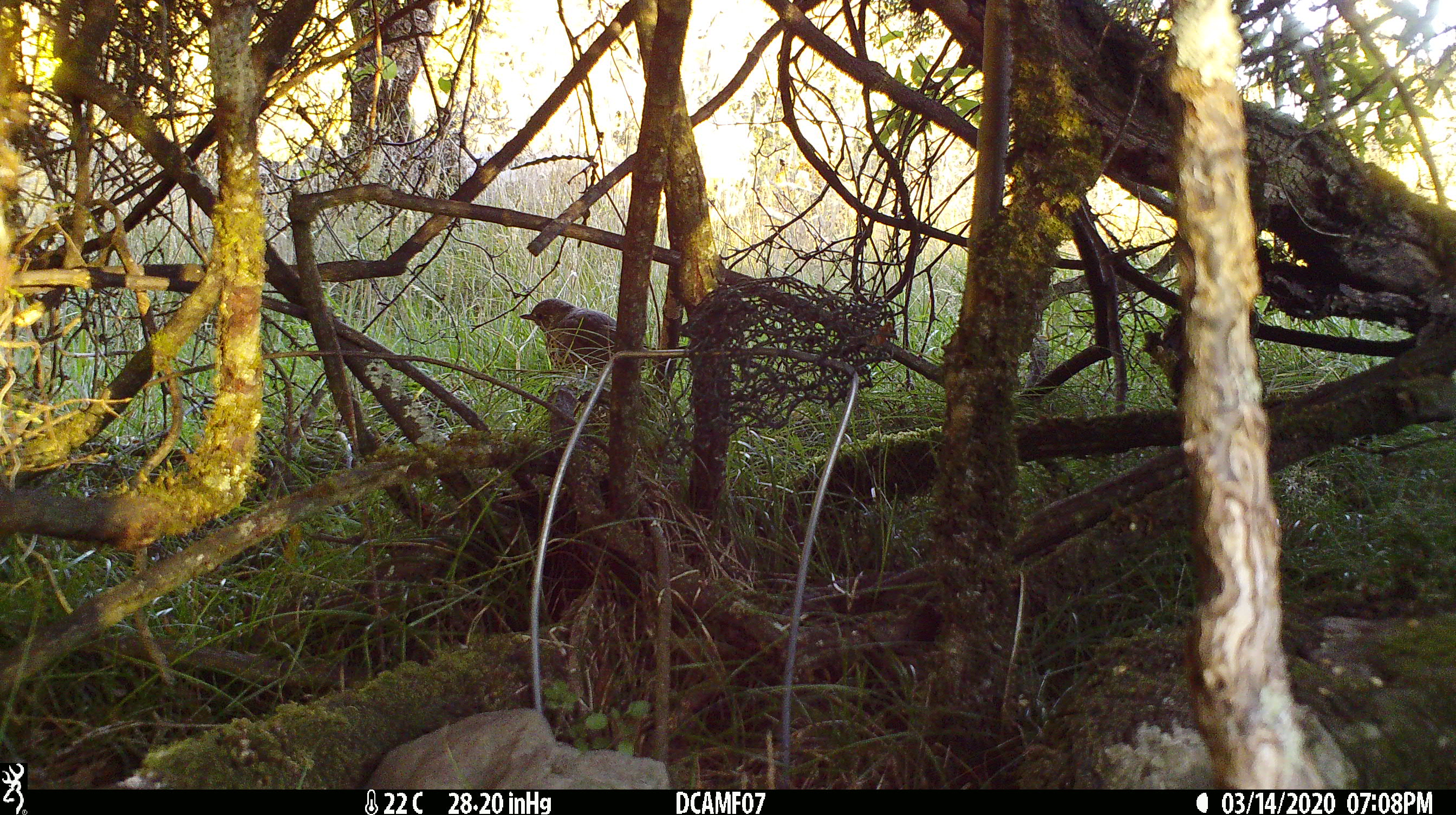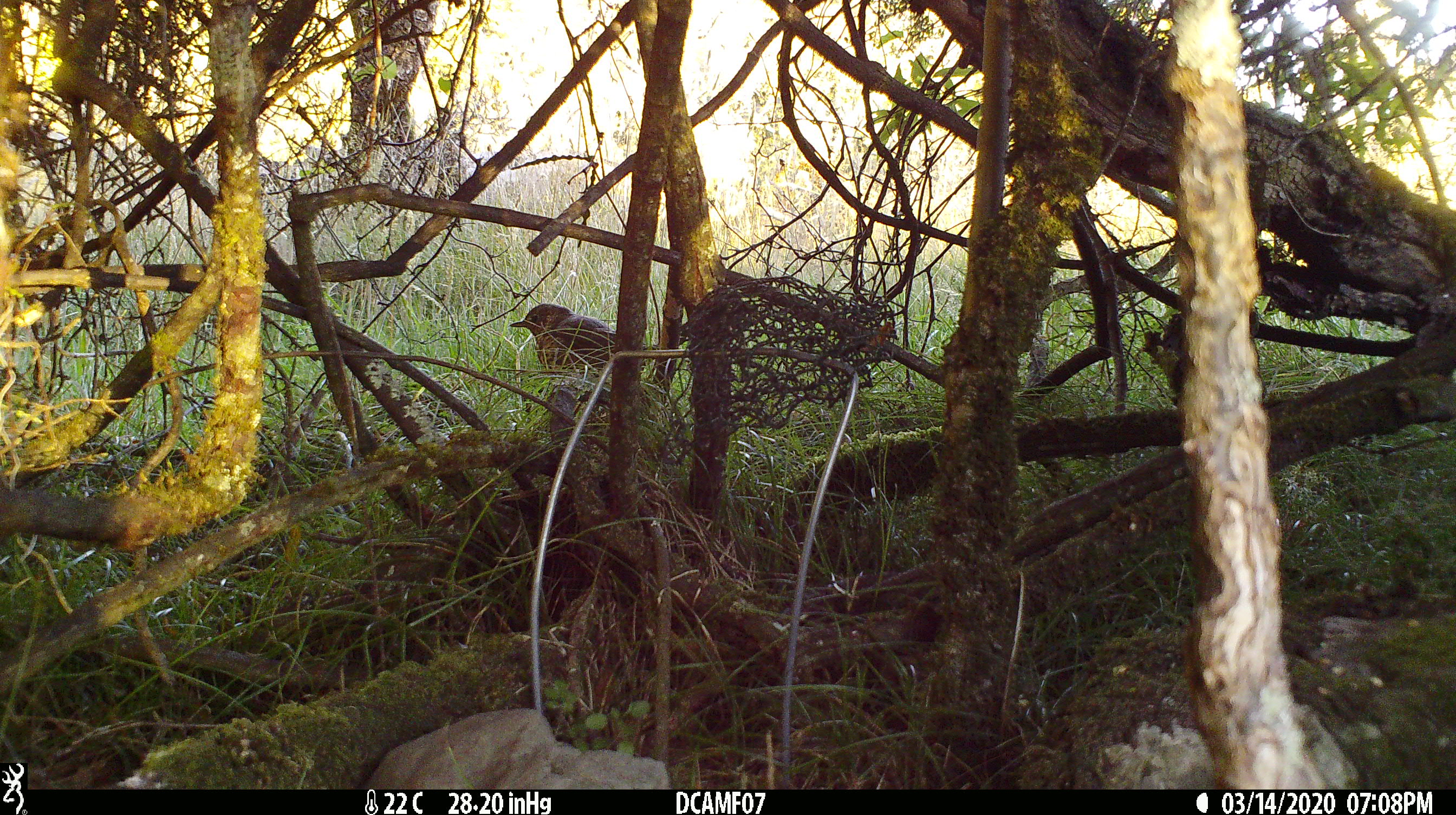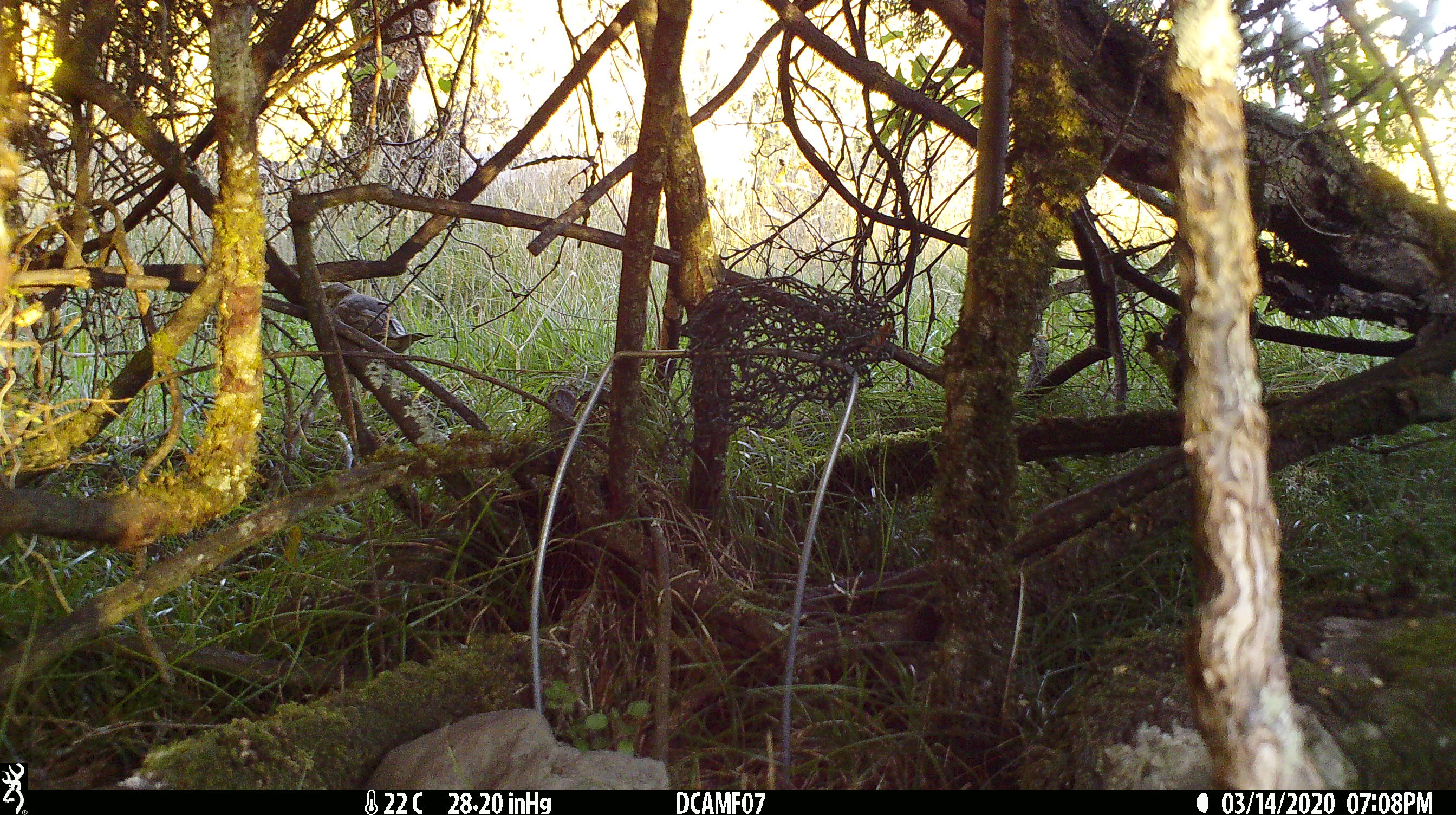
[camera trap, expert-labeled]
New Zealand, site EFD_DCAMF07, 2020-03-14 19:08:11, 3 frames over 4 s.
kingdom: Animalia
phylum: Chordata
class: Aves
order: Passeriformes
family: Turdidae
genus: Turdus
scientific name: Turdus philomelos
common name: song thrush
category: thrush